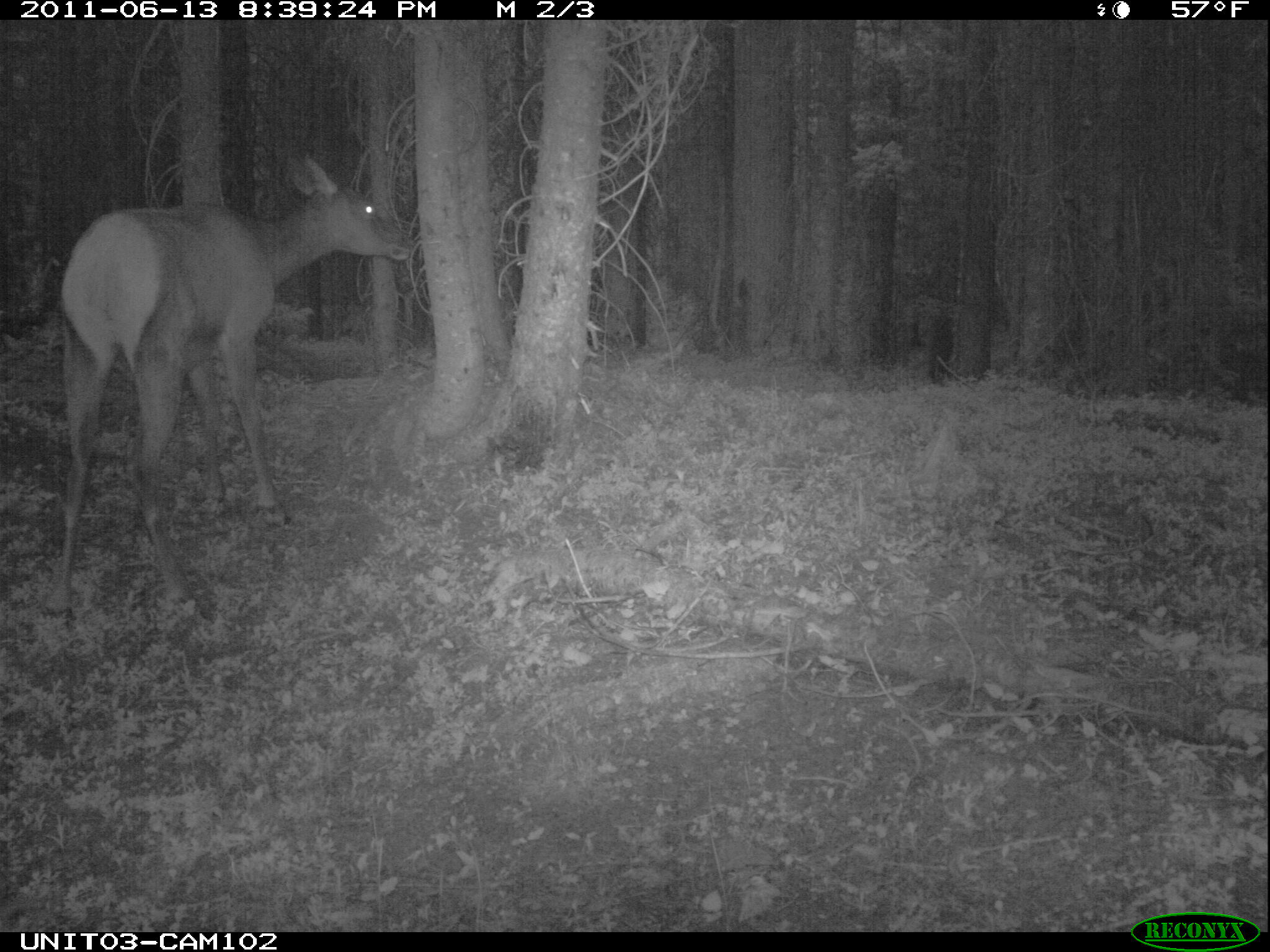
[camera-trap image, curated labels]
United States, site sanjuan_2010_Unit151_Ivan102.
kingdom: Animalia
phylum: Chordata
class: Mammalia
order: Artiodactyla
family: Cervidae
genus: Cervus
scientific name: Cervus elaphus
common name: red deer